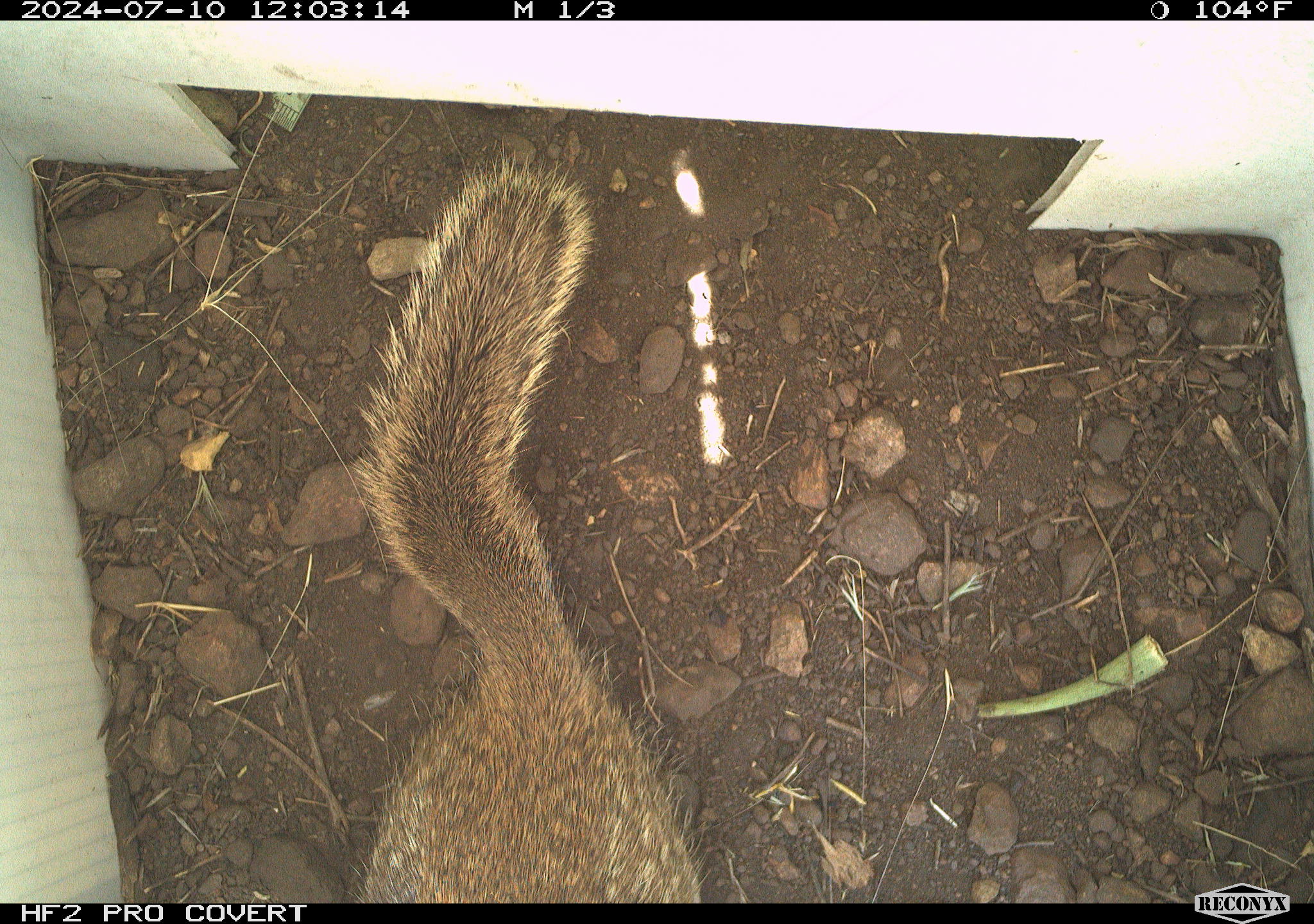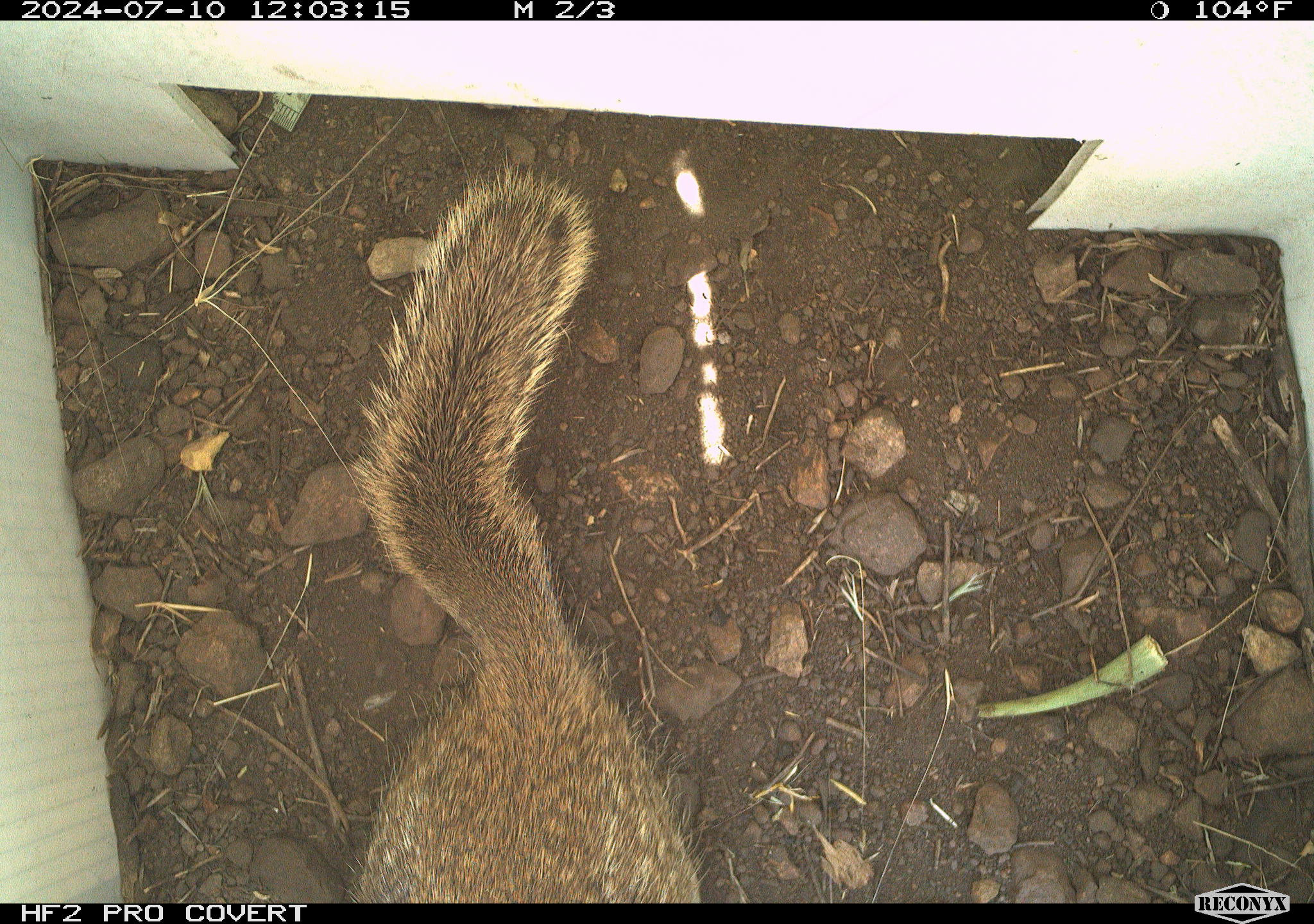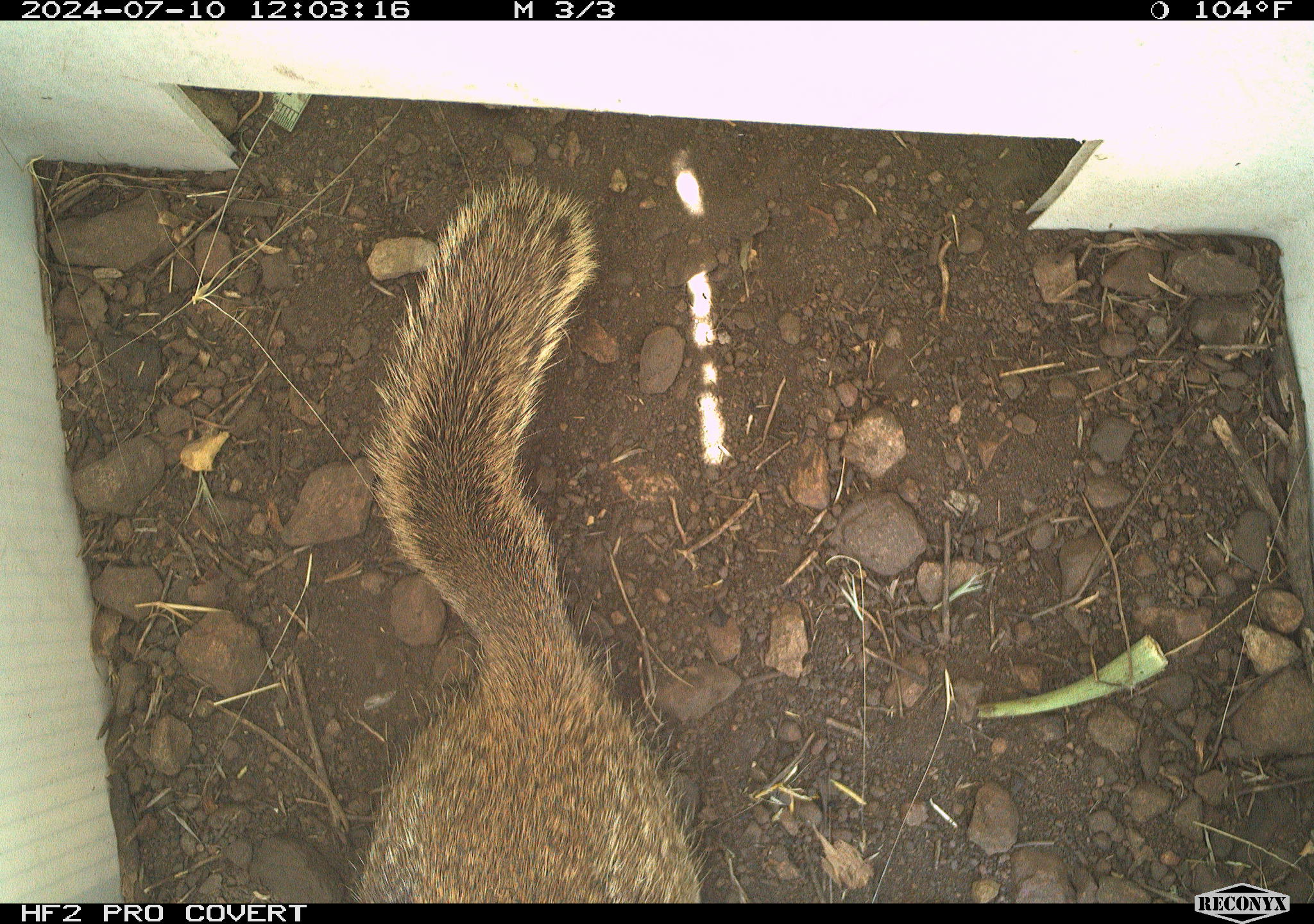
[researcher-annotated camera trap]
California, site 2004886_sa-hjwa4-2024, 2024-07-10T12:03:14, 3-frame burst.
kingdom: Animalia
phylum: Chordata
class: Mammalia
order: Rodentia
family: Sciuridae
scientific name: Sciuridae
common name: squirrels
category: sciuridae family